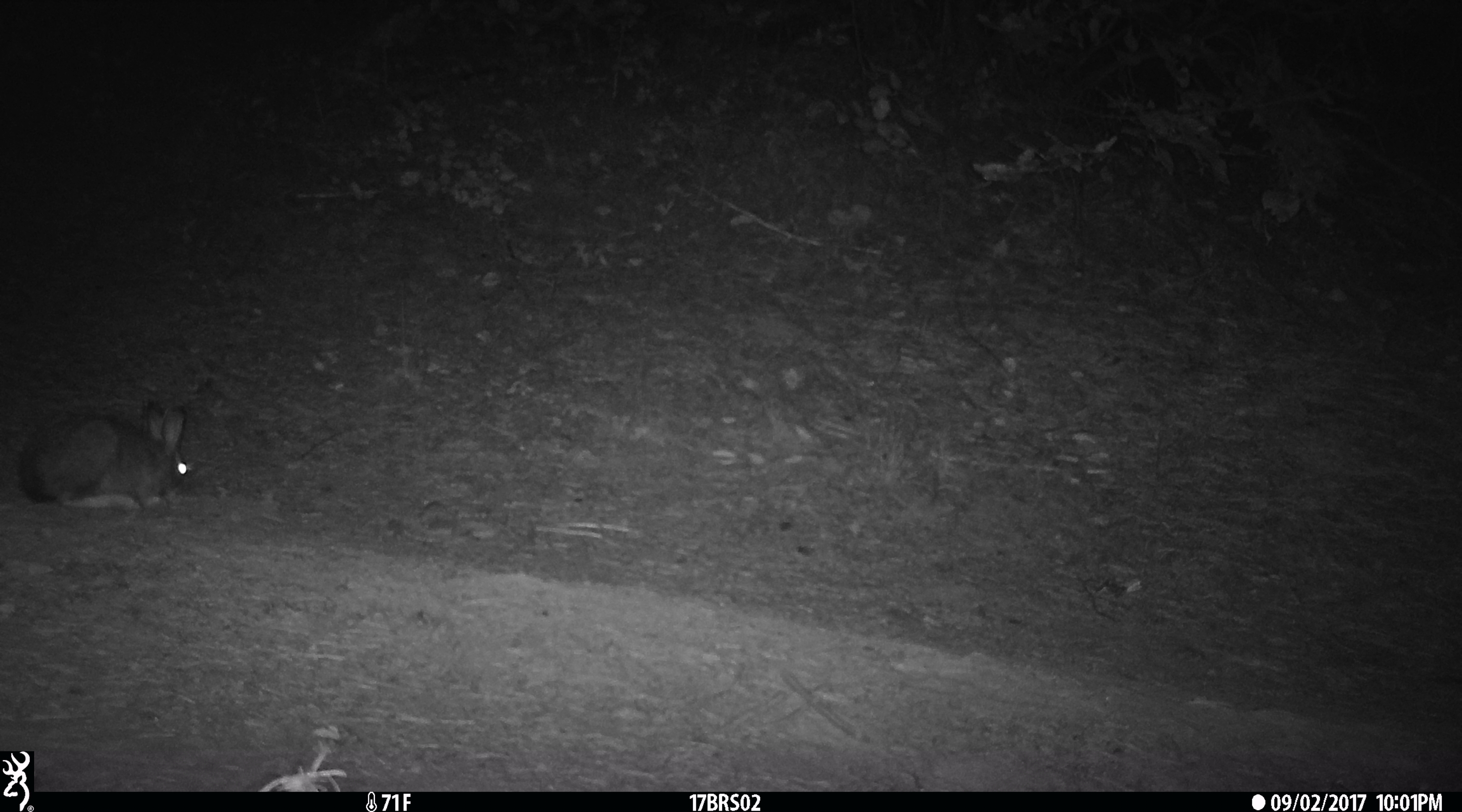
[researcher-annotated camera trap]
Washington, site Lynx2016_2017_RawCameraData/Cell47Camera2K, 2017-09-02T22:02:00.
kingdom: Animalia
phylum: Chordata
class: Mammalia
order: Lagomorpha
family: Leporidae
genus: Lepus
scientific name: Lepus americanus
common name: snowshoe hare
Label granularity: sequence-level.